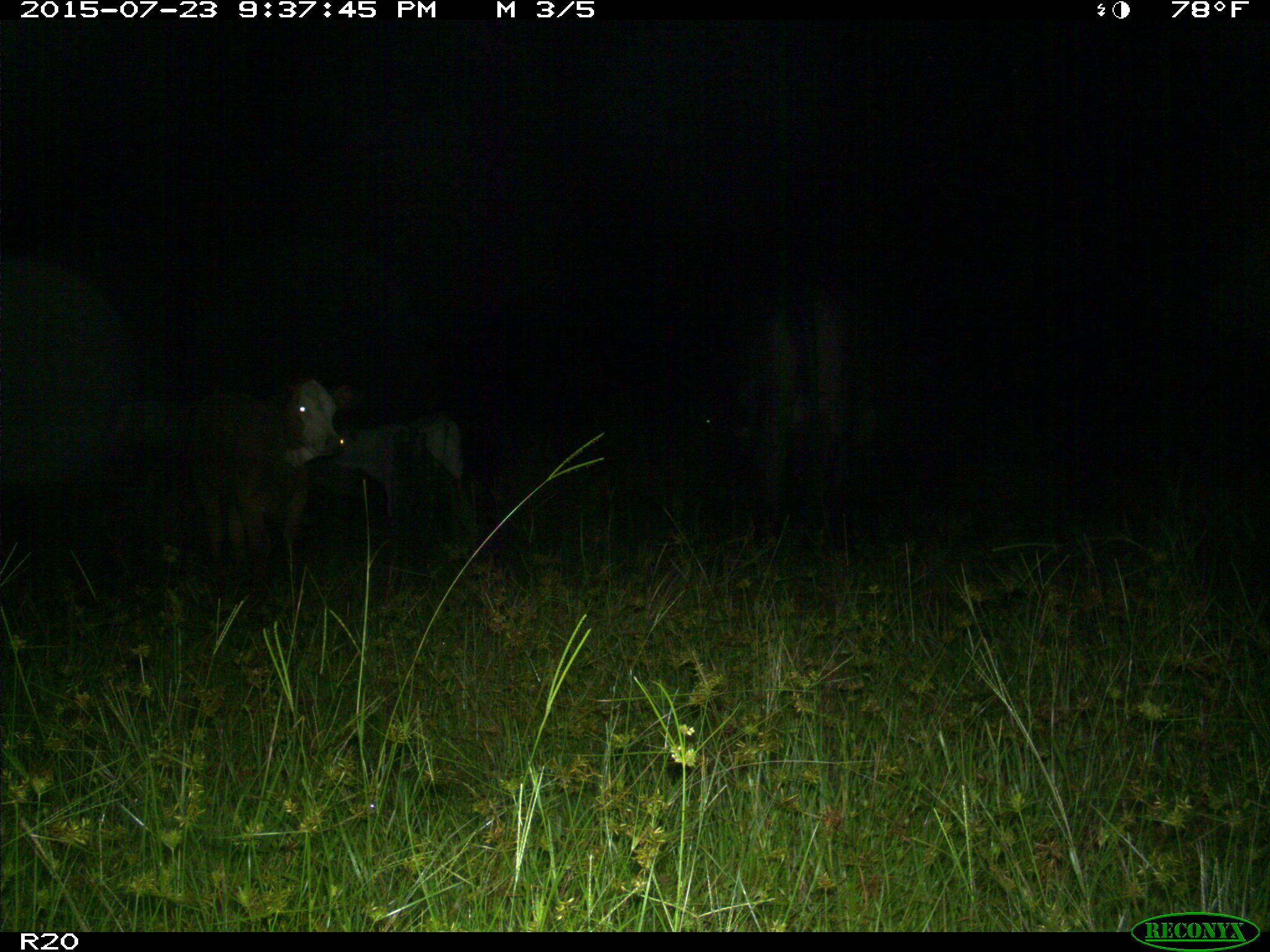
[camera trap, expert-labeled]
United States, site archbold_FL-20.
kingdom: Animalia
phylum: Chordata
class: Mammalia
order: Artiodactyla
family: Bovidae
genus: Bos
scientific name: Bos taurus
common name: domestic cow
Bos taurus (domestic cow).